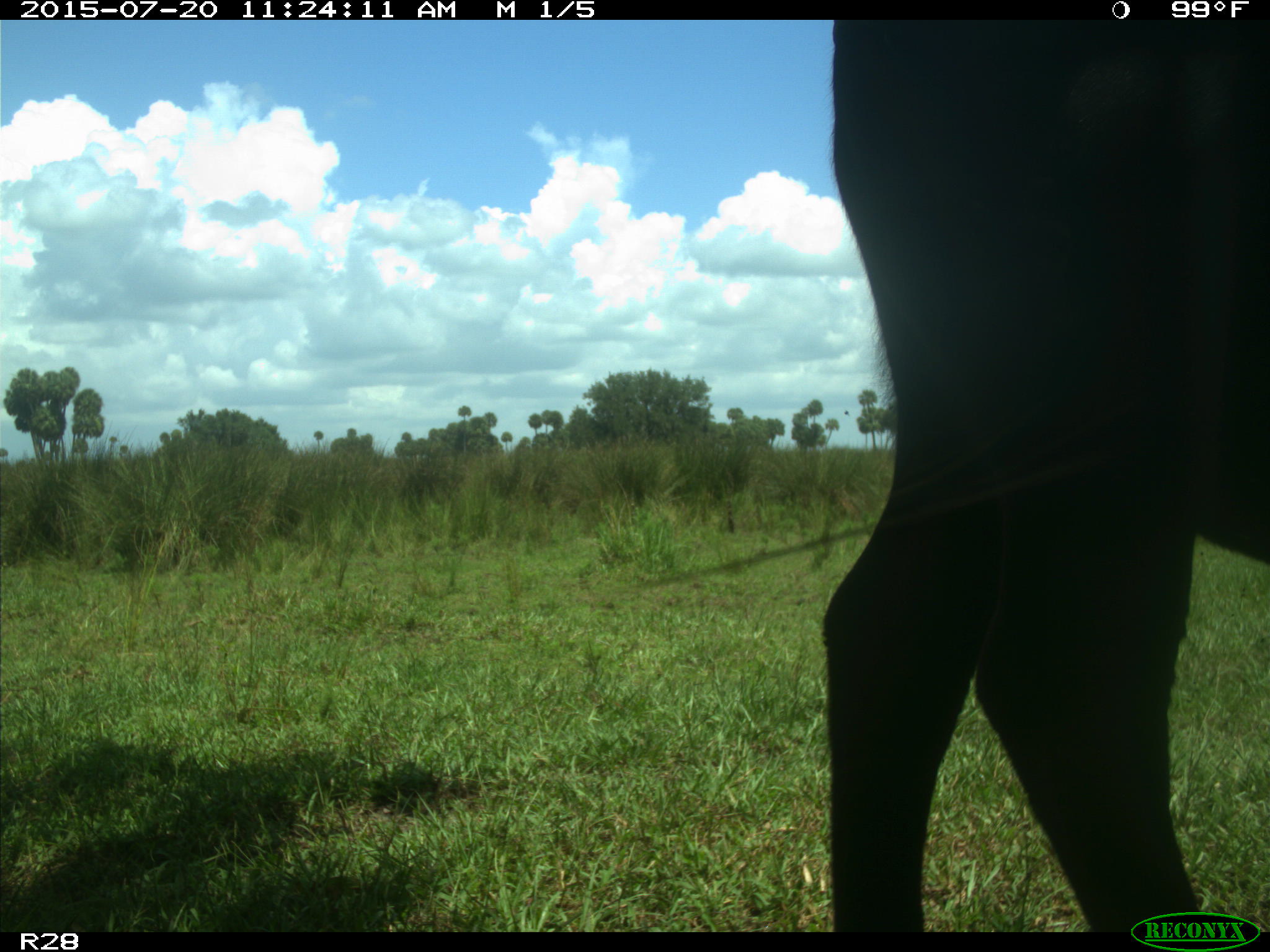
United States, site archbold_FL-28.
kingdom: Animalia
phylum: Chordata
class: Mammalia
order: Artiodactyla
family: Bovidae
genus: Bos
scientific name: Bos taurus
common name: domestic cow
Bos taurus (domestic cow).